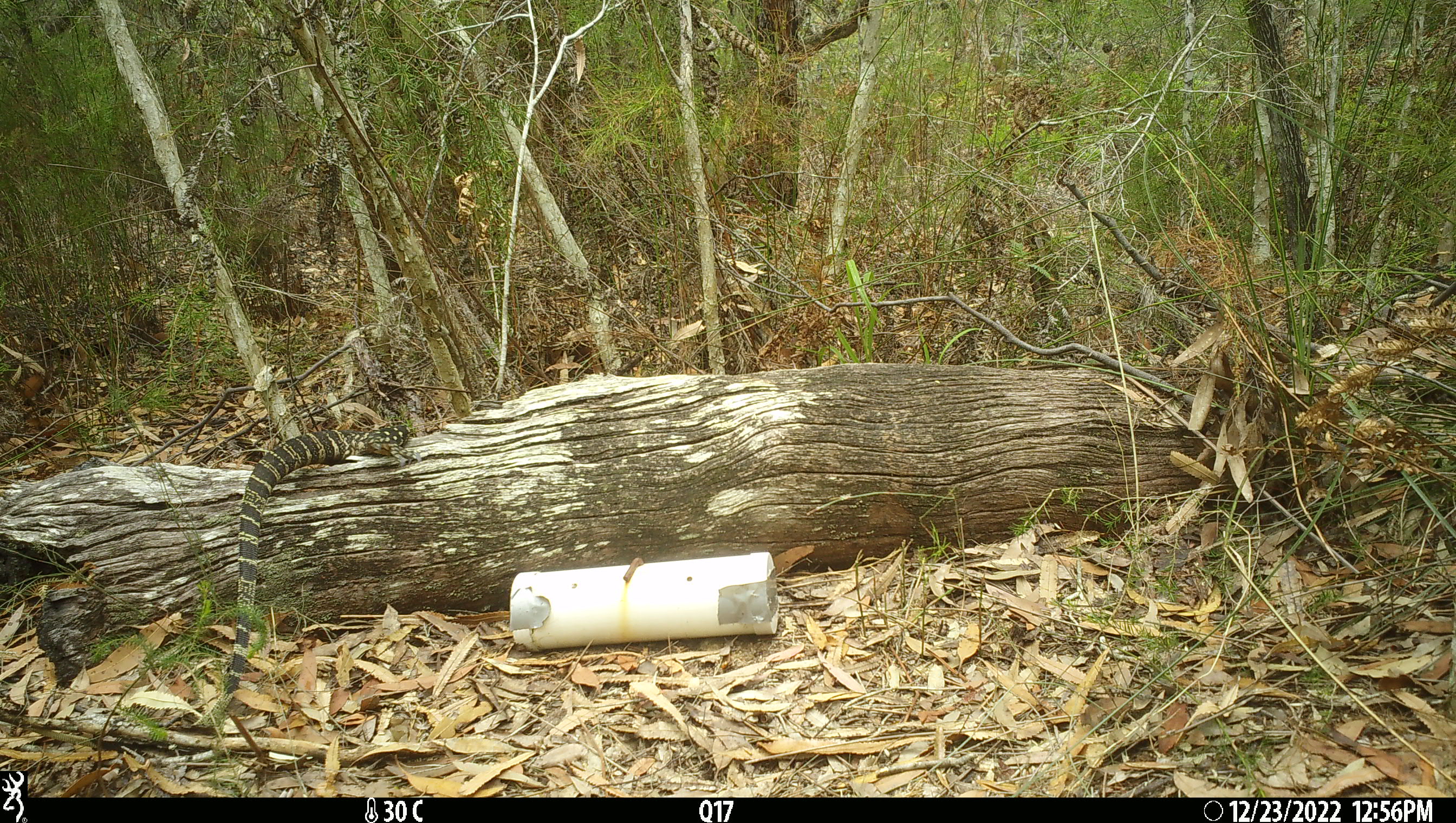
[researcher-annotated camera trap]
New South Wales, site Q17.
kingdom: Animalia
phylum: Chordata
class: Reptilia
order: Squamata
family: Varanidae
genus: Varanus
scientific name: Varanus varius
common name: lace monitor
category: goanna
Goanna (lace monitor) (Varanus varius).